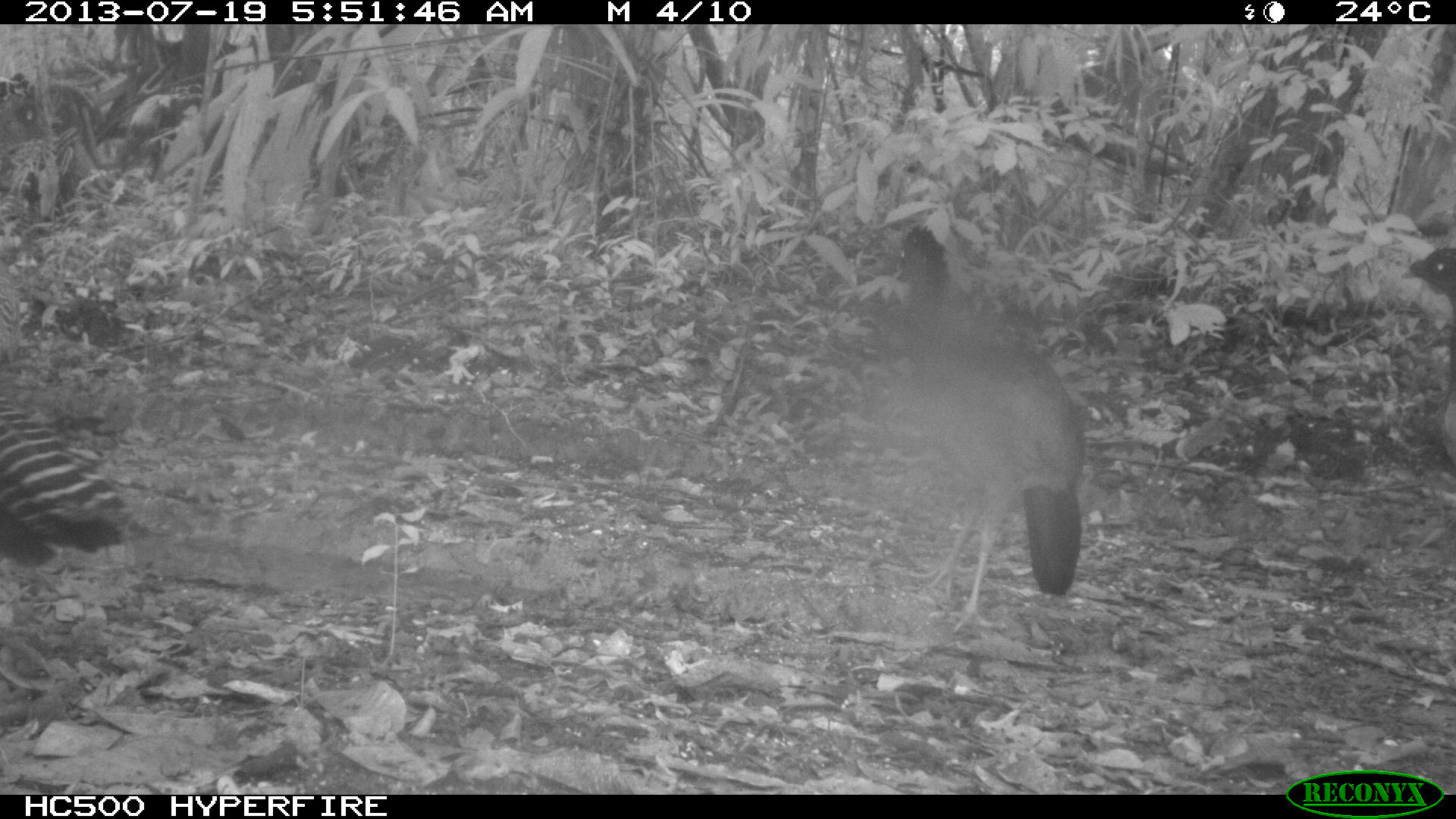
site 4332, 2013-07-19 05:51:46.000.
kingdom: Animalia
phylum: Chordata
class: Aves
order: Galliformes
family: Cracidae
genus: Crax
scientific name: Crax rubra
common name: great curassow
Crax rubra (great curassow), count 3.